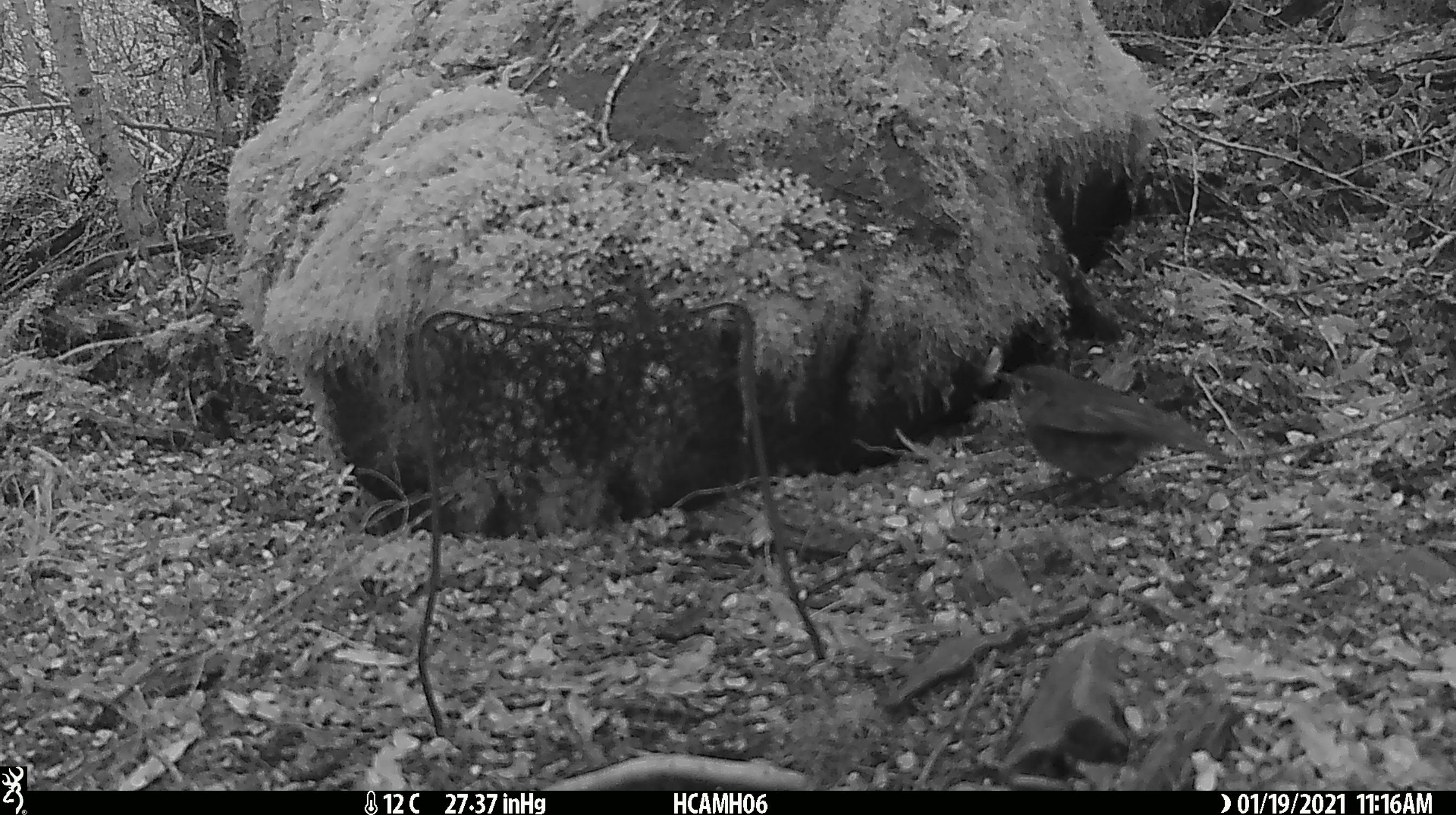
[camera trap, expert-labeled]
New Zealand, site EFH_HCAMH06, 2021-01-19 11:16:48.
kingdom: Animalia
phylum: Chordata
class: Aves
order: Passeriformes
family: Petroicidae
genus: Petroica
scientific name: Petroica australis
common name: new zealand robin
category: robin